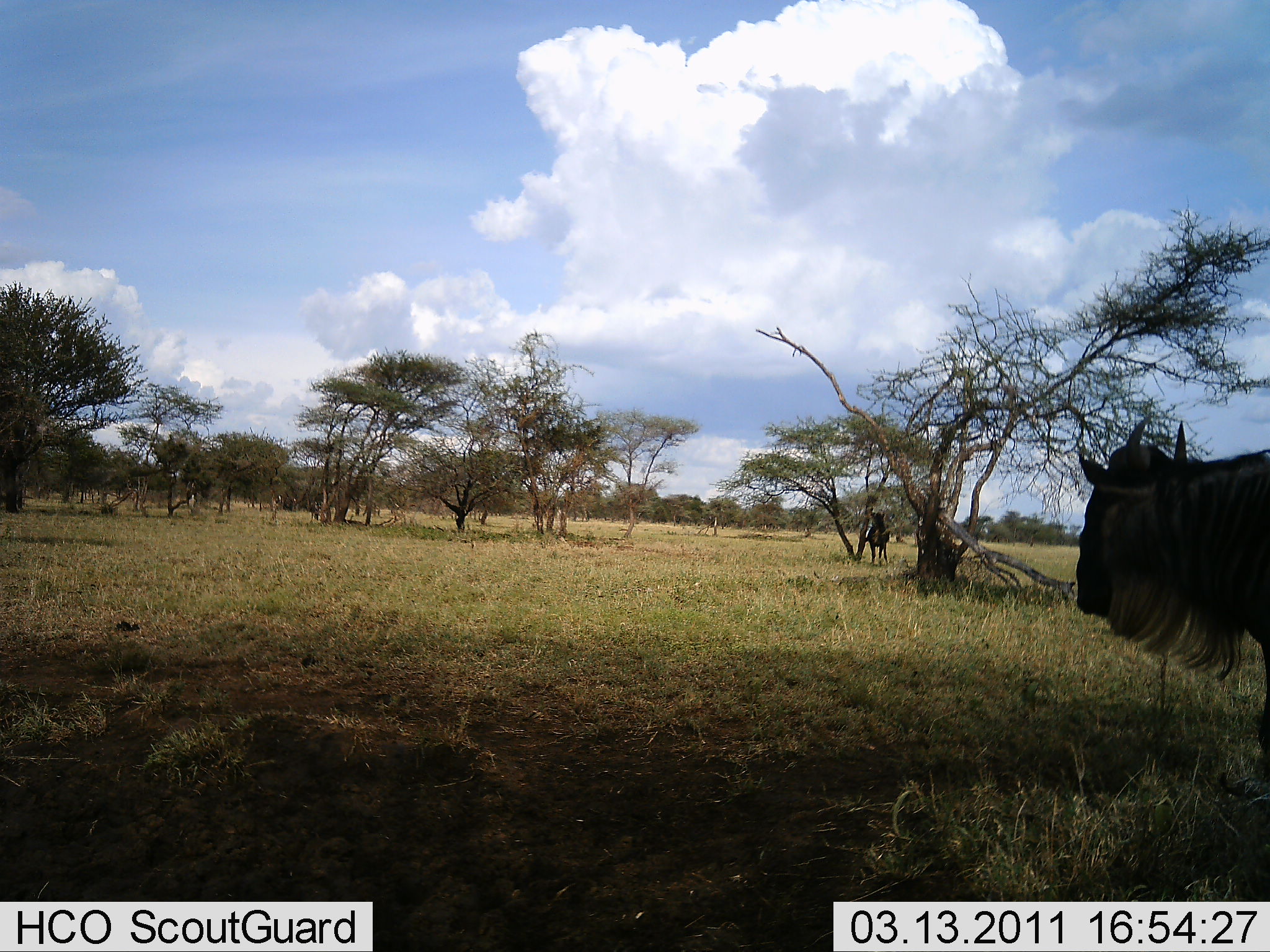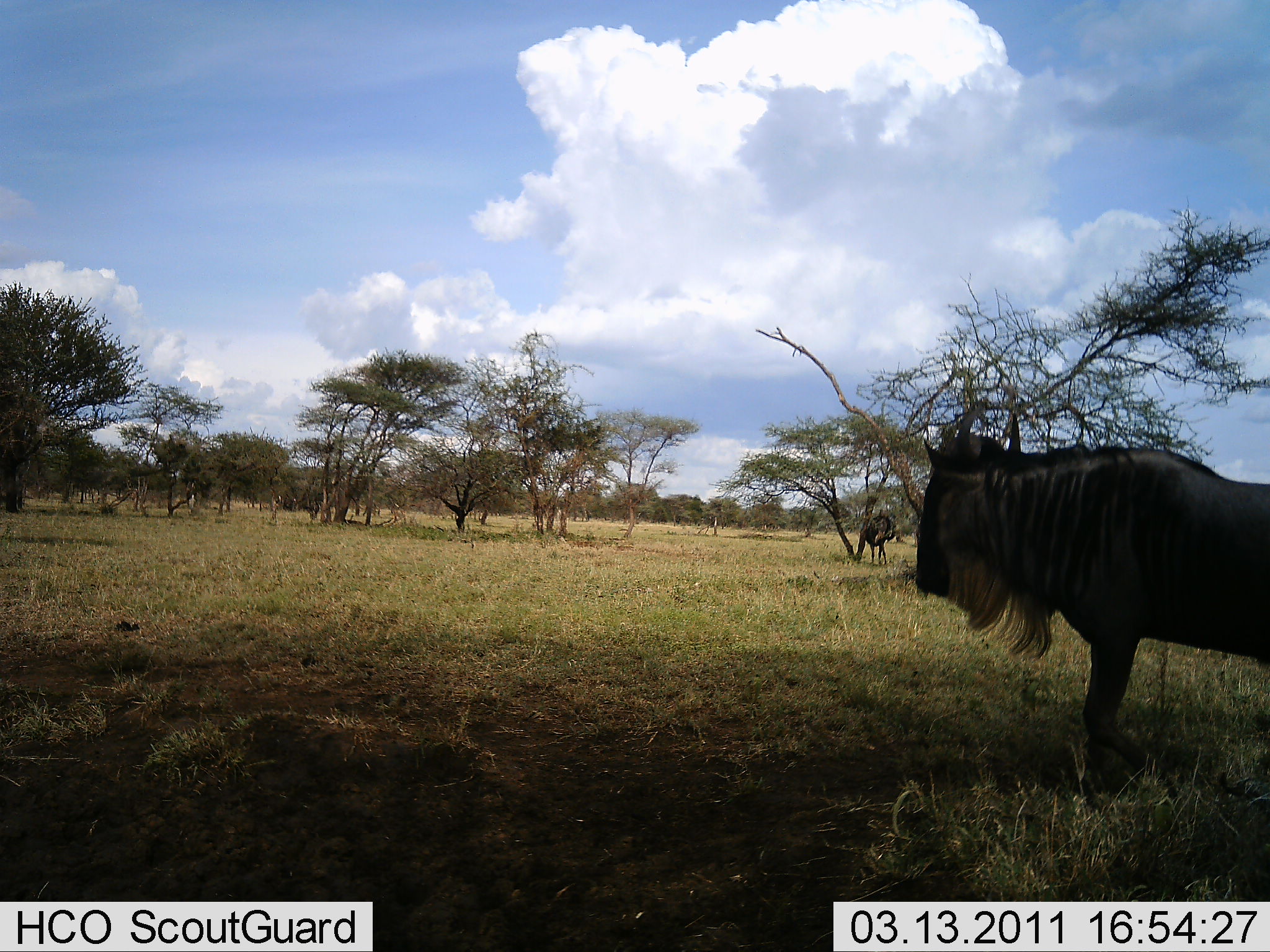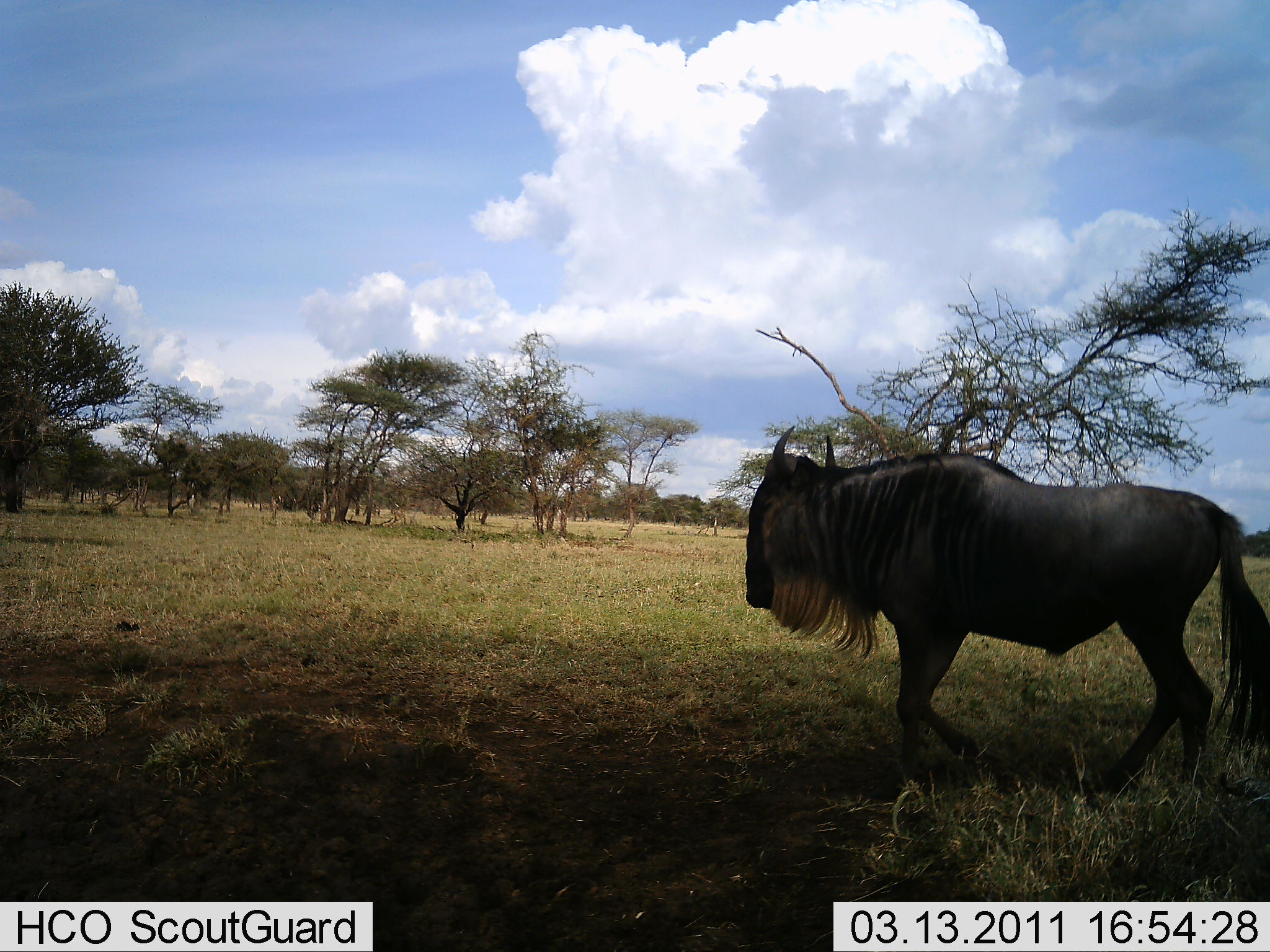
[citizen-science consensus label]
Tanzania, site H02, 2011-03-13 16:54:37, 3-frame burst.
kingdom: Animalia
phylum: Chordata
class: Mammalia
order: Artiodactyla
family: Bovidae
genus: Connochaetes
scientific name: Connochaetes taurinus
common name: blue wildebeest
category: wildebeest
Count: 2.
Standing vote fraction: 62%.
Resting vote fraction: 0%.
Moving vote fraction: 85%.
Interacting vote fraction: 8%.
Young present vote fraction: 0%.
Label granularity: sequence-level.